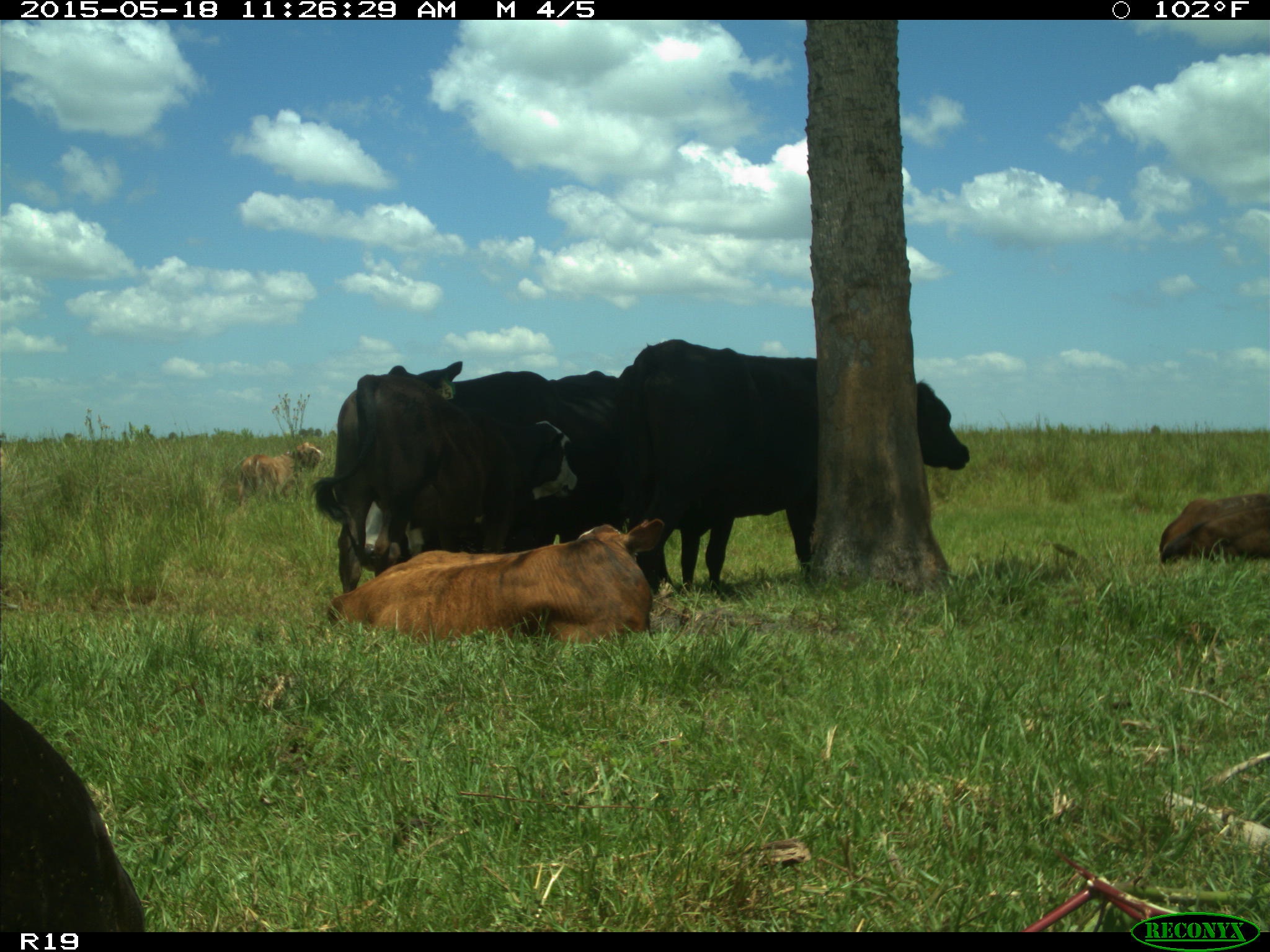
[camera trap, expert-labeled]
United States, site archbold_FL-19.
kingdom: Animalia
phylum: Chordata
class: Mammalia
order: Artiodactyla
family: Bovidae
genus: Bos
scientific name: Bos taurus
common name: domestic cow